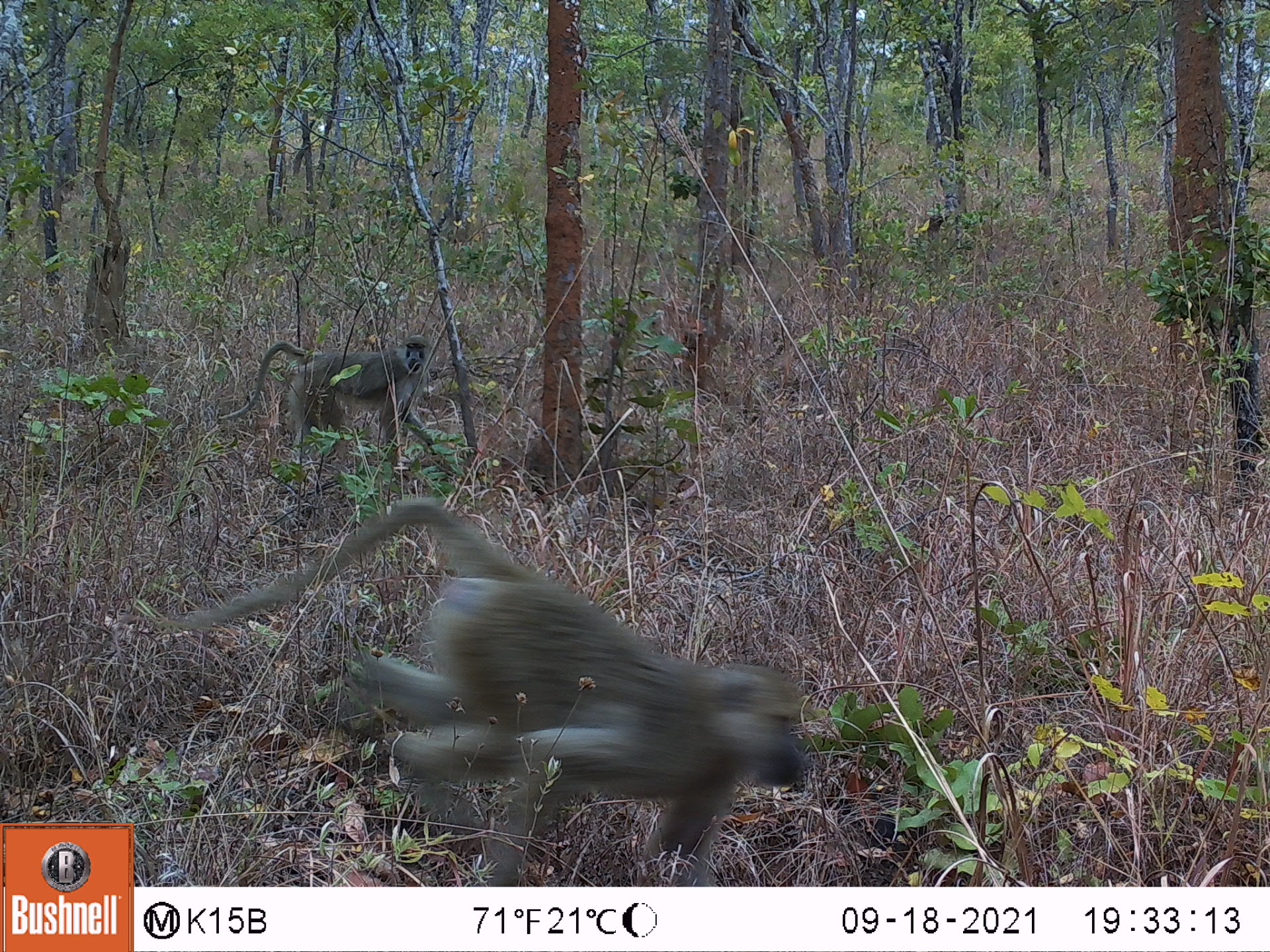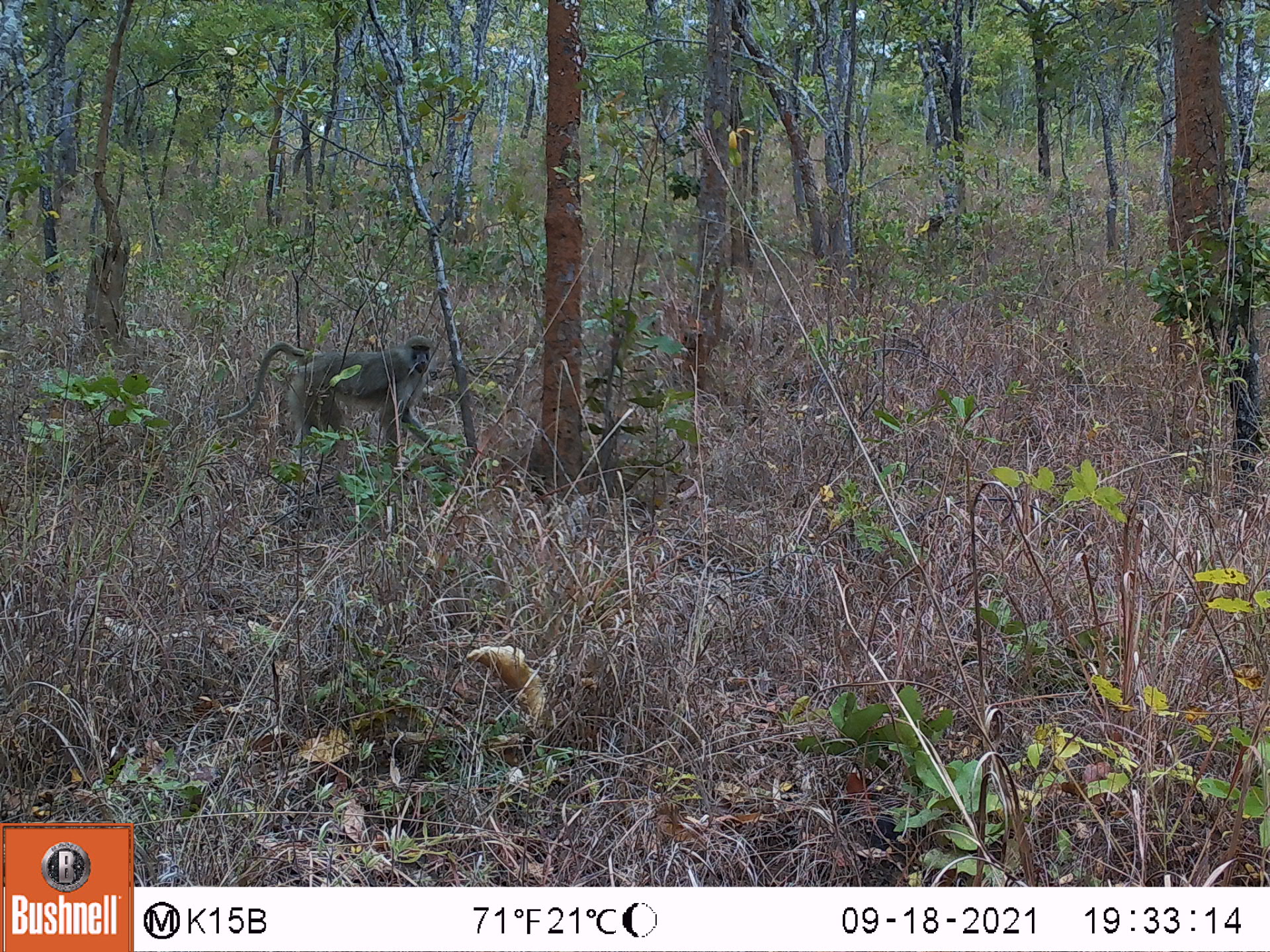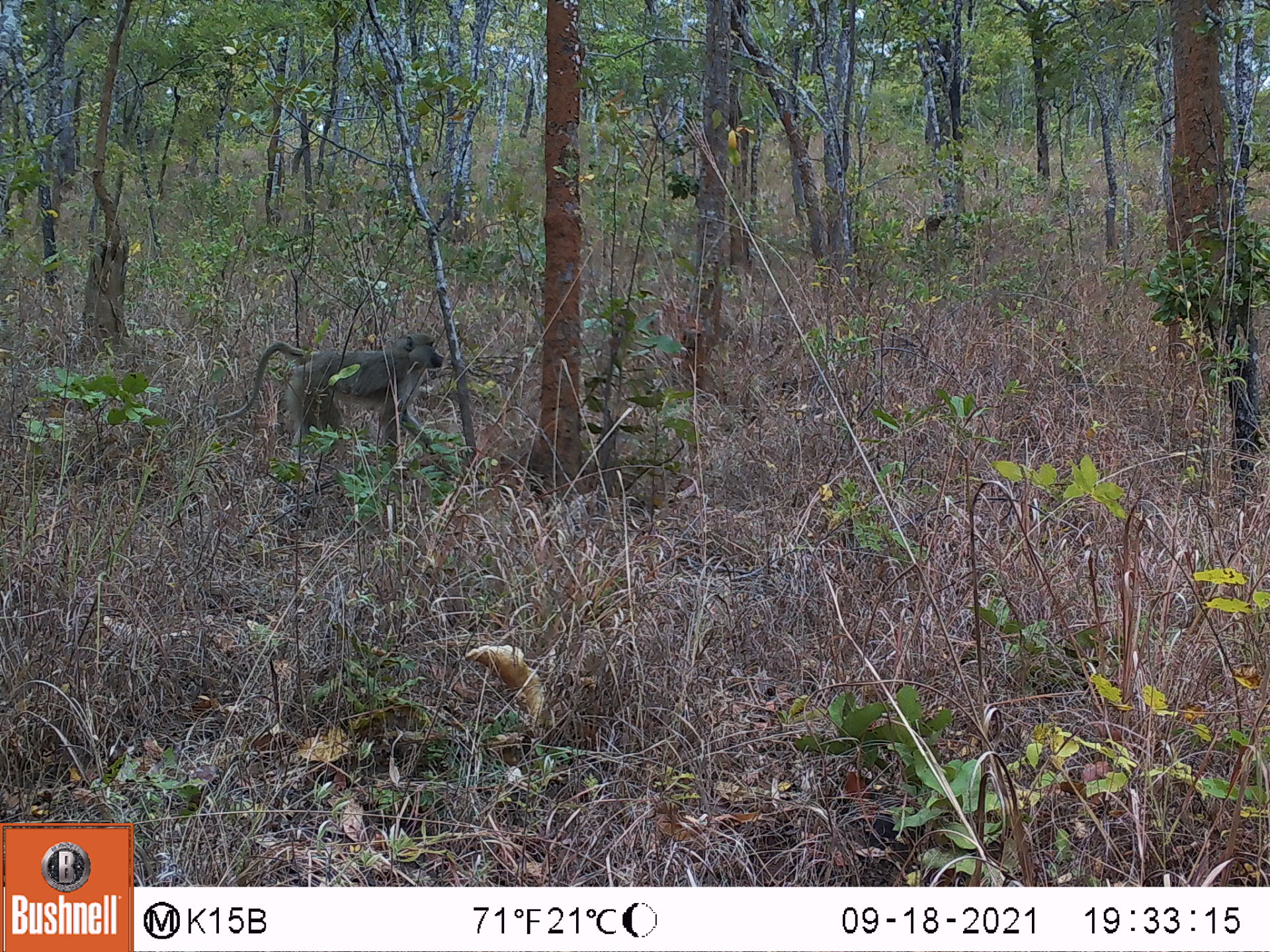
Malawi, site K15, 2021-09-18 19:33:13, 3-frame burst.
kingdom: Animalia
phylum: Chordata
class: Mammalia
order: Primates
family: Cercopithecidae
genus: Papio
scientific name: Papio cynocephalus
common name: yellow baboon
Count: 2.